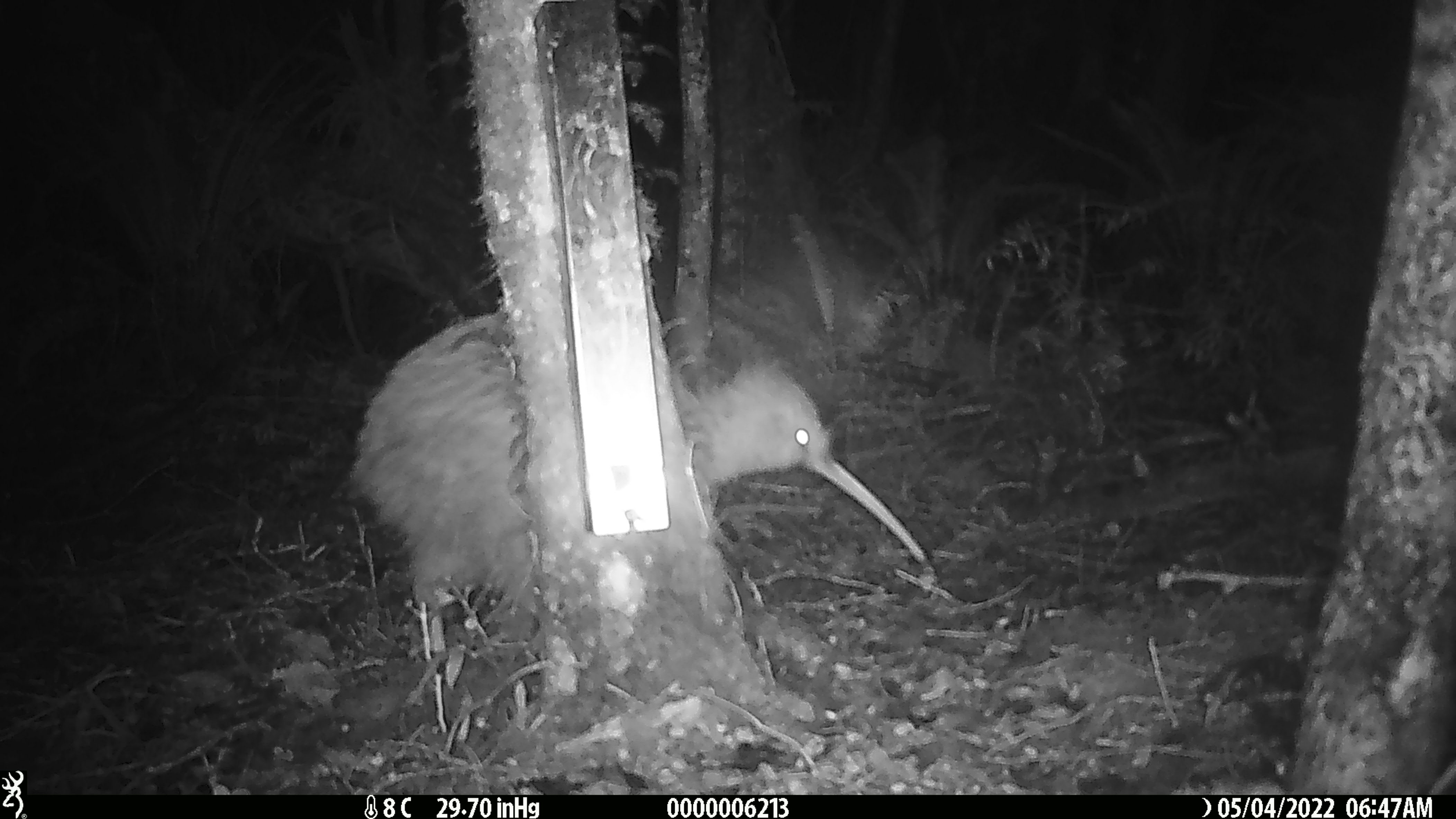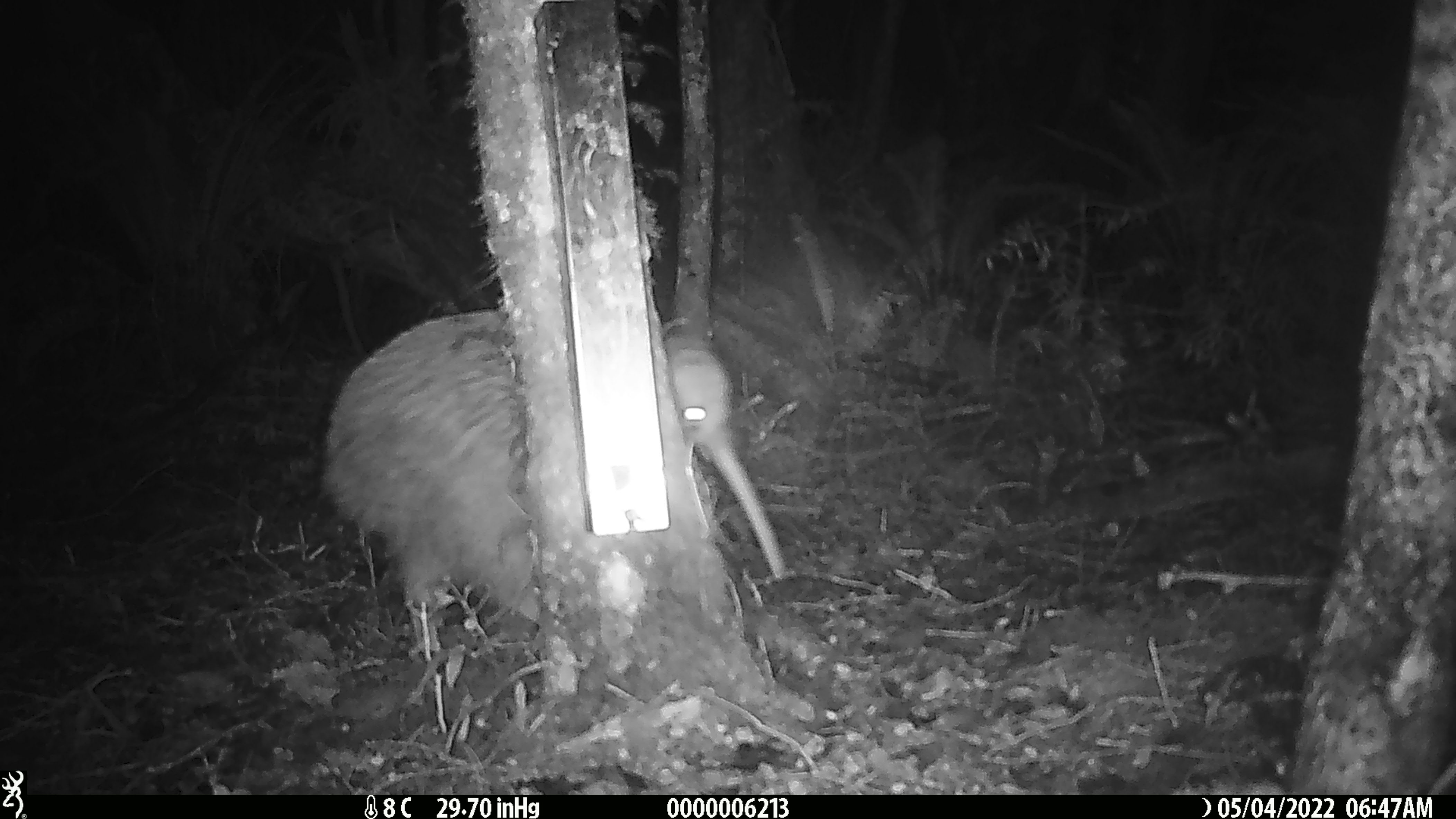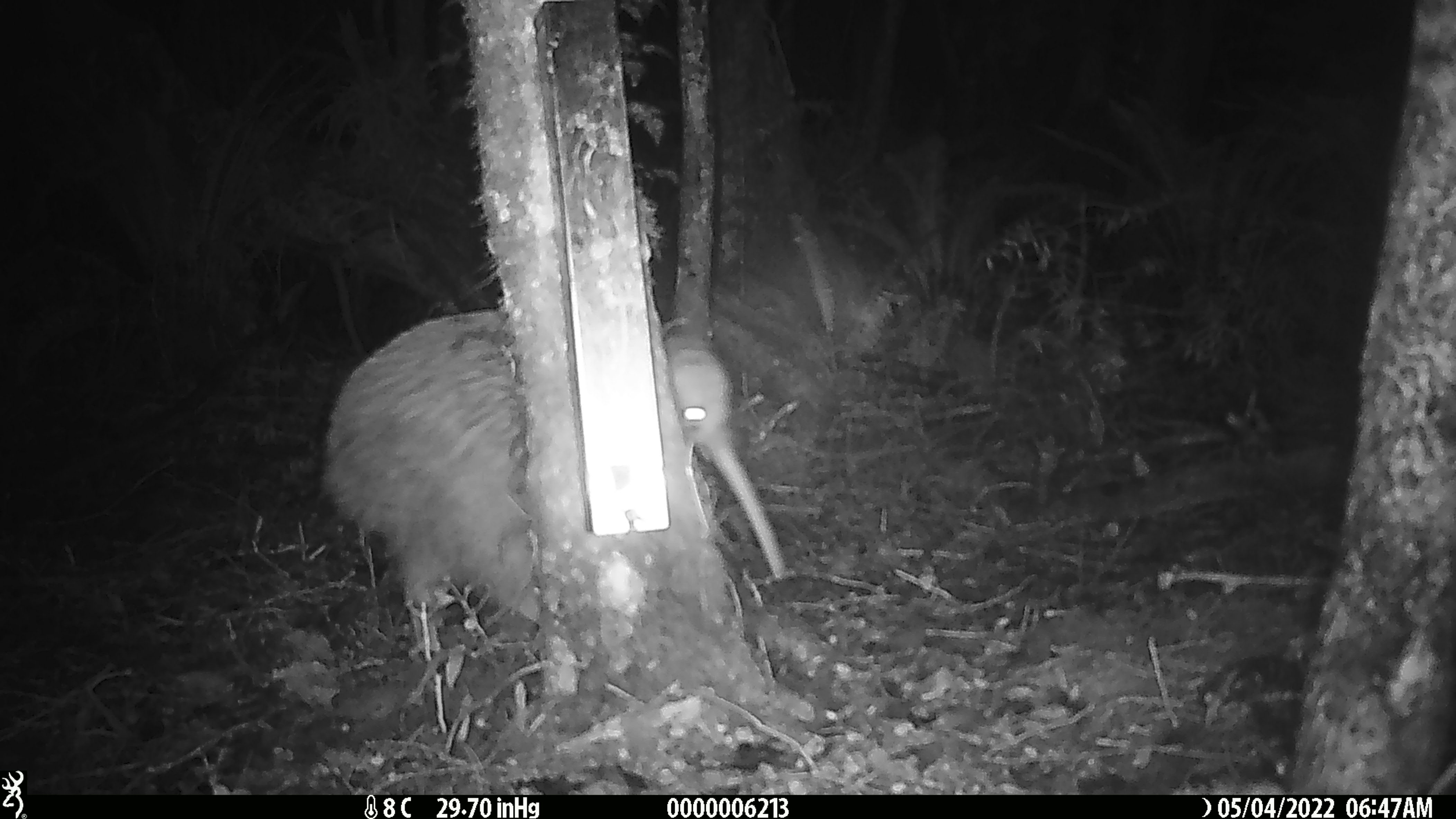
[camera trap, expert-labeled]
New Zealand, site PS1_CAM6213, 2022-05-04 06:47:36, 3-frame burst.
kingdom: Animalia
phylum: Chordata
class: Aves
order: Apterygiformes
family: Apterygidae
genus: Apteryx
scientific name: Apteryx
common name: kiwi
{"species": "kiwi (Apteryx)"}